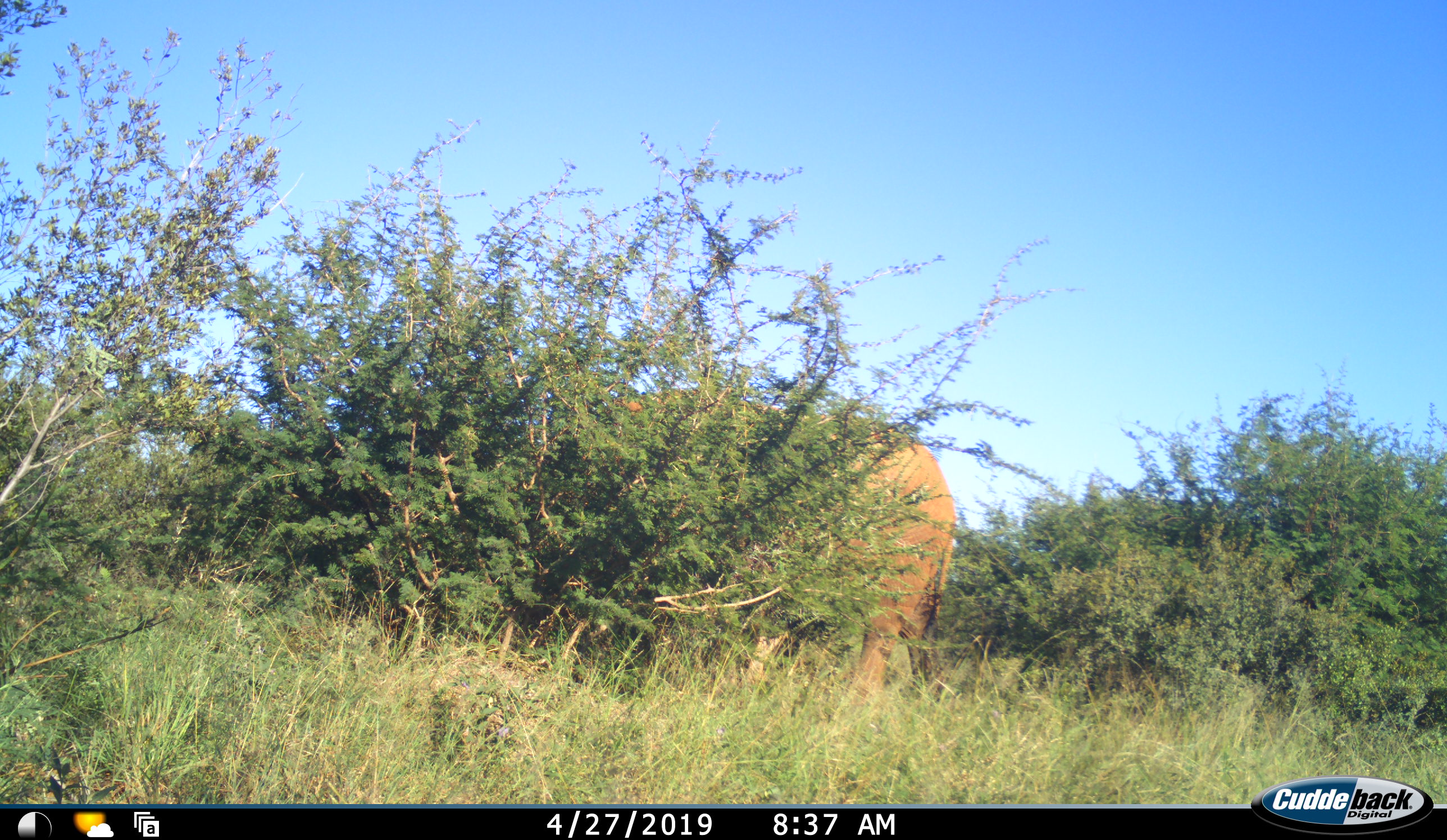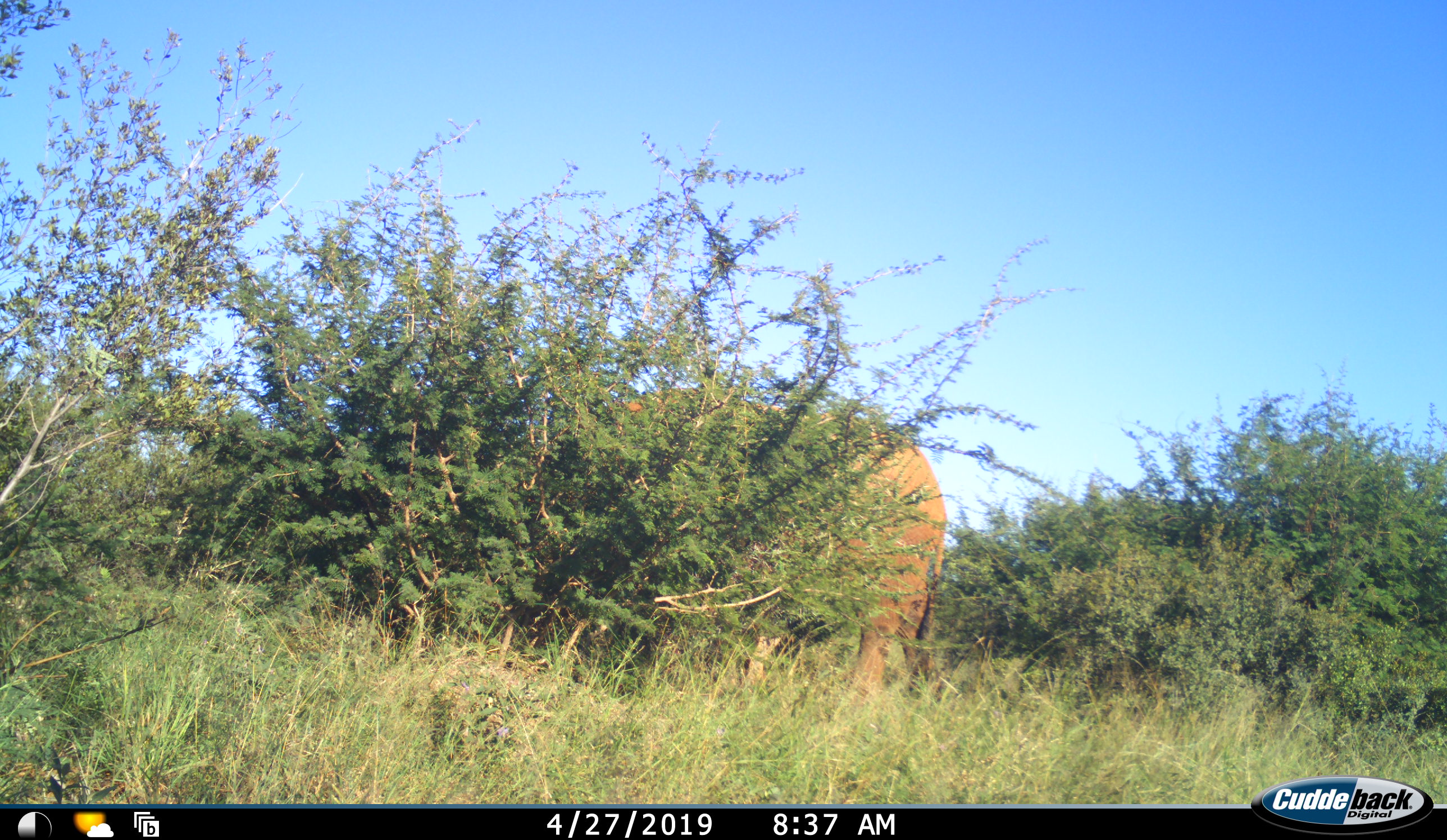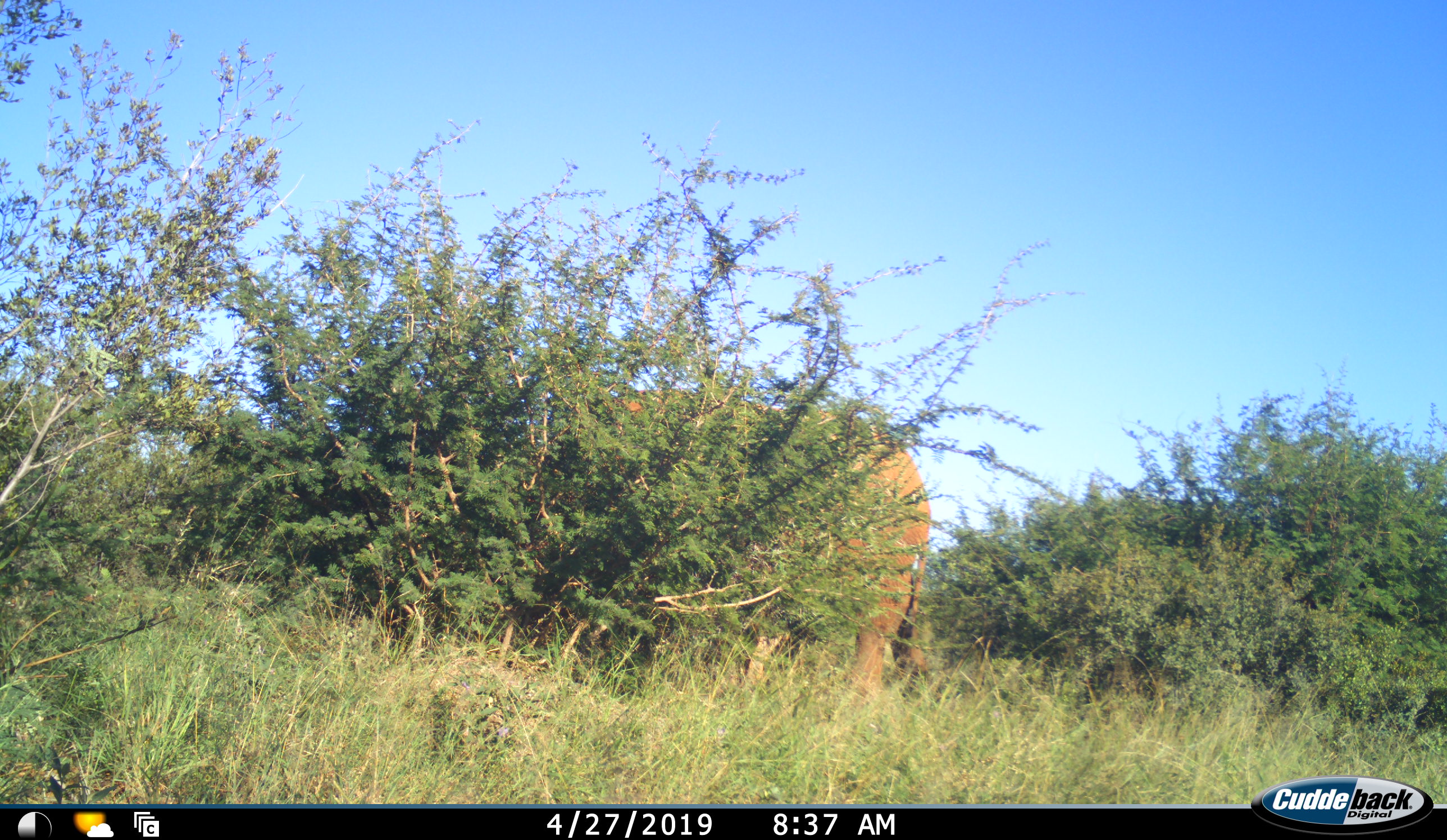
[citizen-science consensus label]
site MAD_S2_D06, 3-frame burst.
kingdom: Animalia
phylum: Chordata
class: Mammalia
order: Proboscidea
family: Elephantidae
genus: Loxodonta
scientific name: Loxodonta africana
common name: african bush elephant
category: elephant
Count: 1.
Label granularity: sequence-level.